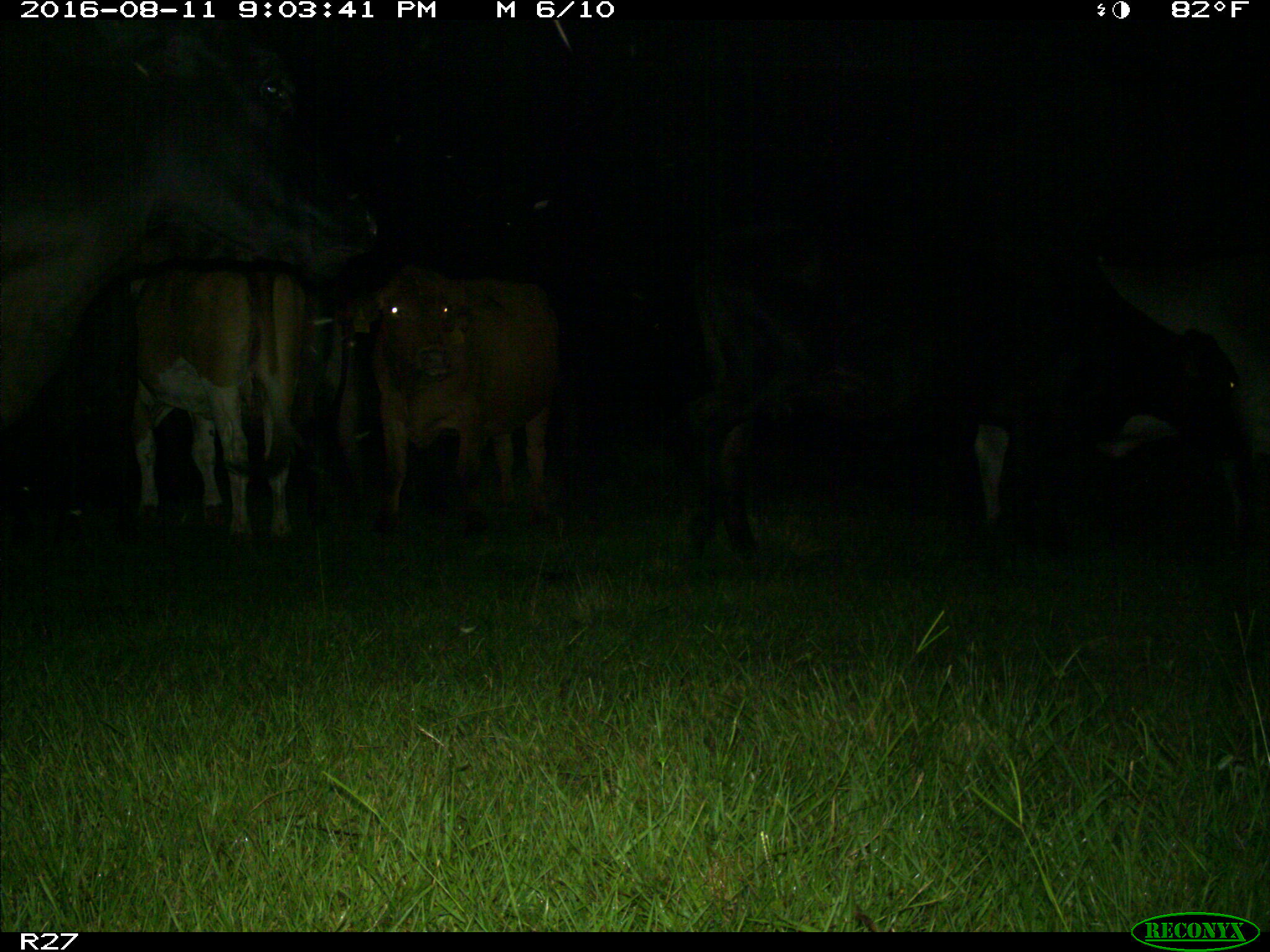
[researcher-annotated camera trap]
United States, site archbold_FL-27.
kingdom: Animalia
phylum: Chordata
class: Mammalia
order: Artiodactyla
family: Bovidae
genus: Bos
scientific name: Bos taurus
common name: domestic cow